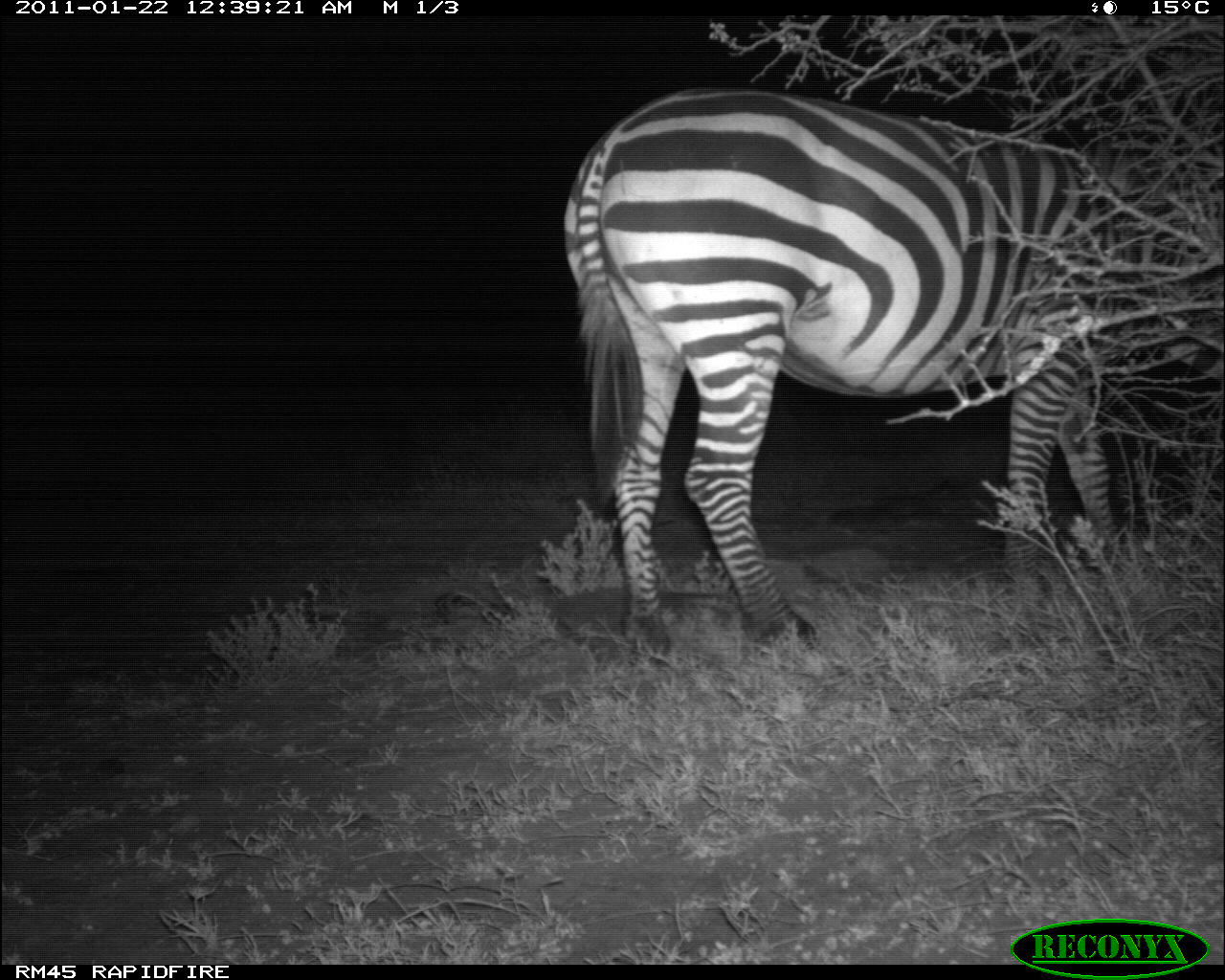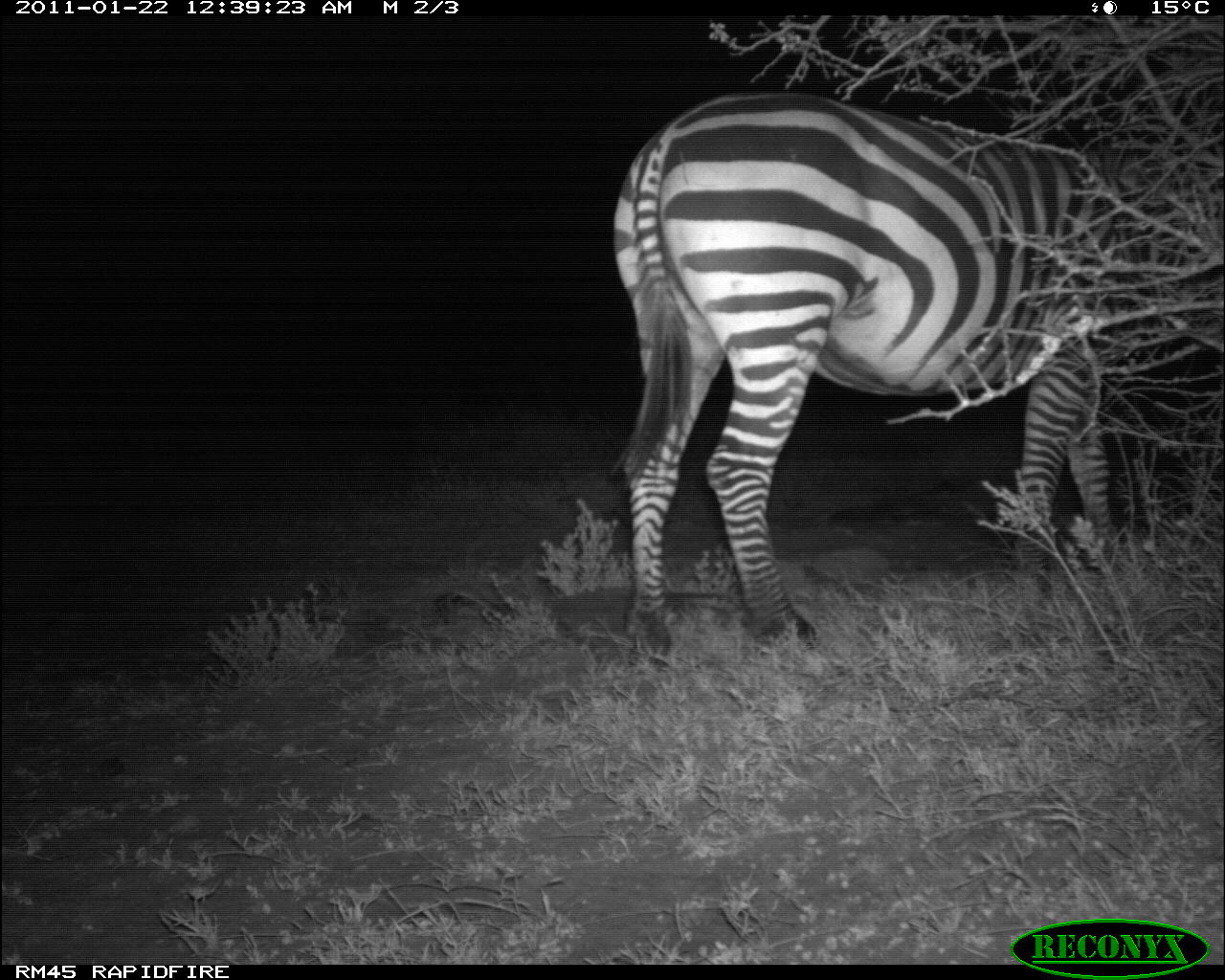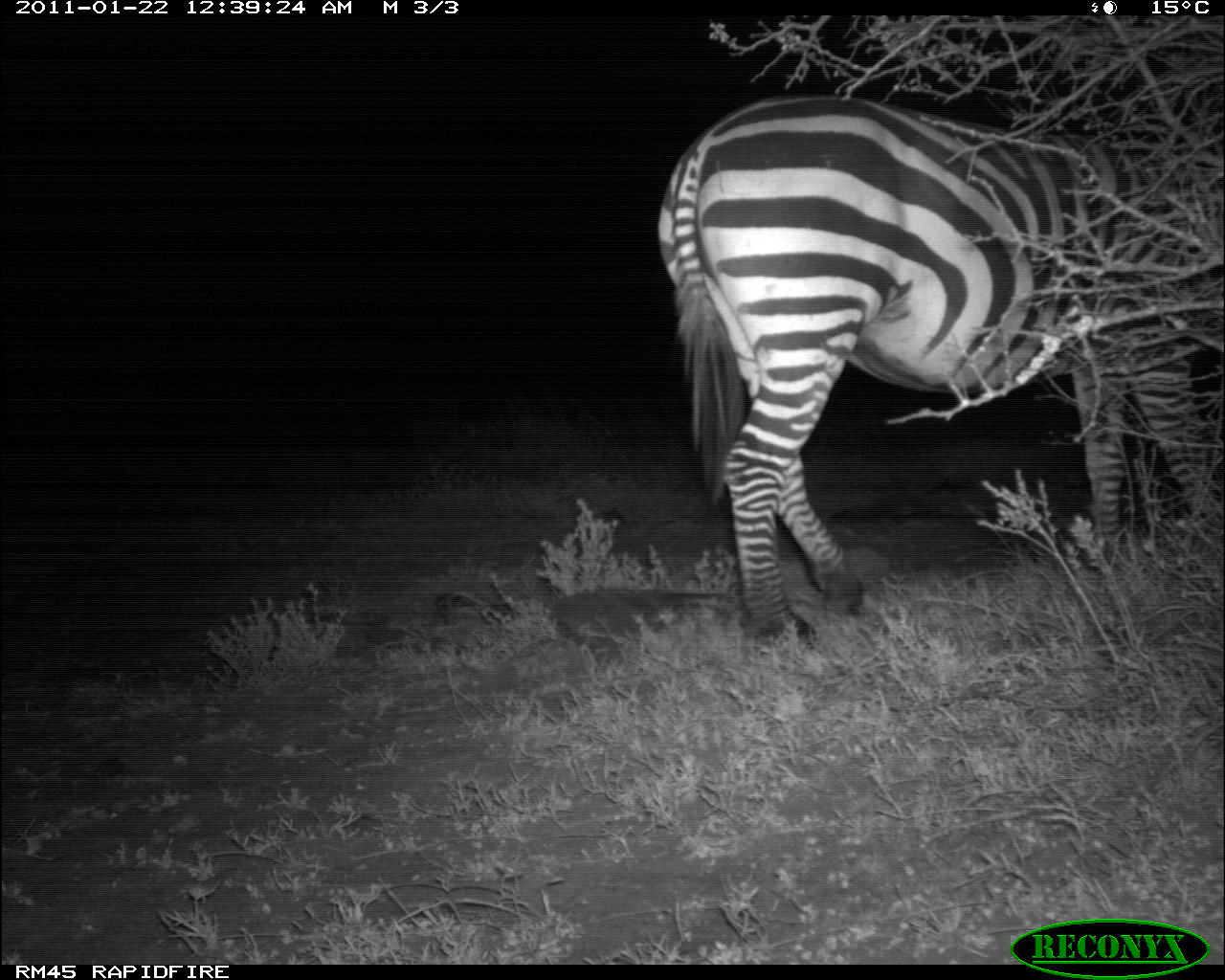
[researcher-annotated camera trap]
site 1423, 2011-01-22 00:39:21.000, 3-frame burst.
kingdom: Animalia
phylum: Chordata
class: Mammalia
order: Perissodactyla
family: Equidae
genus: Equus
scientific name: Equus quagga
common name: plains zebra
Equus quagga (plains zebra), count 1.